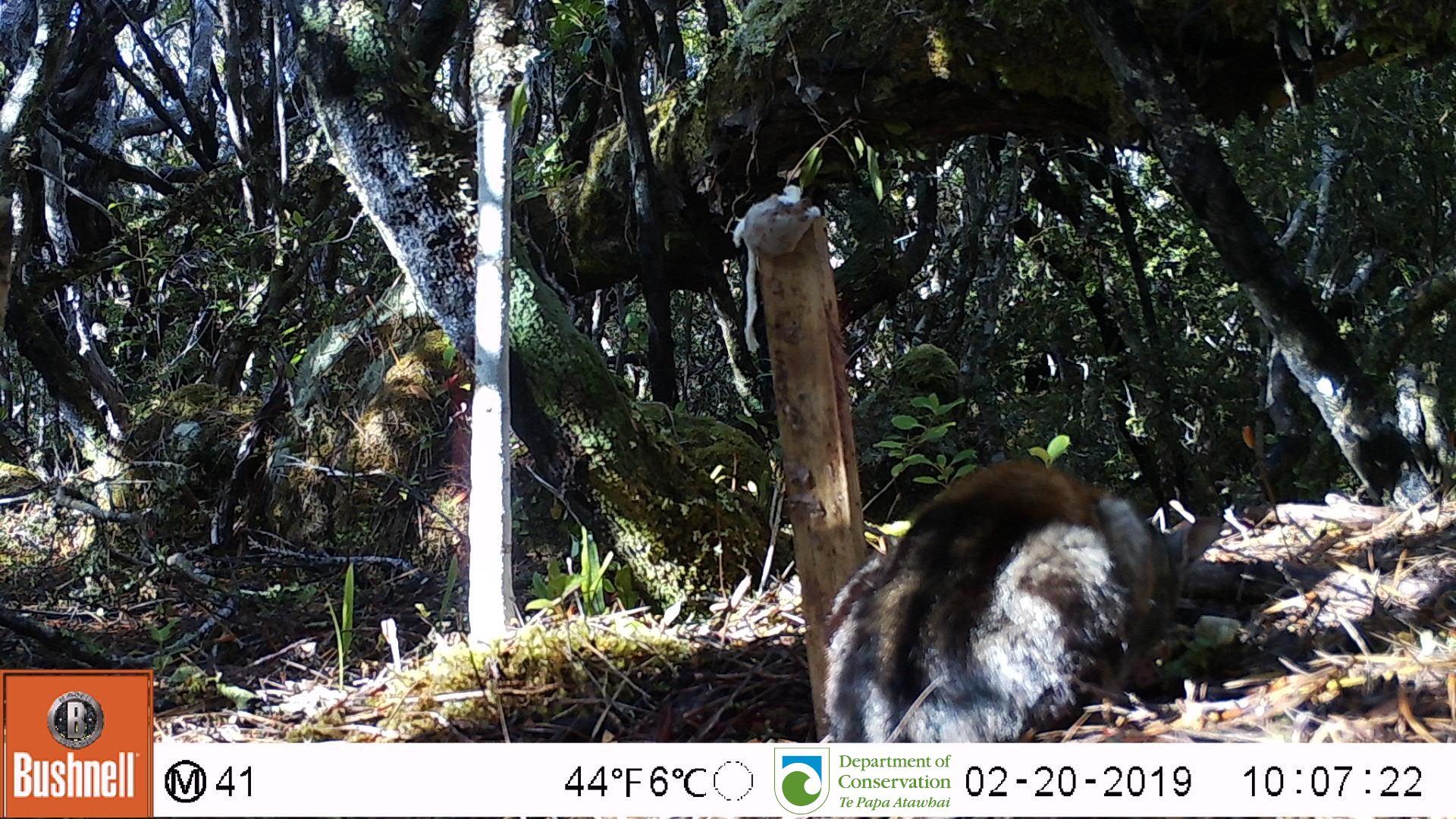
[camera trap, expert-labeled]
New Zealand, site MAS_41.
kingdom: Animalia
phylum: Chordata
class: Mammalia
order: Carnivora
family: Felidae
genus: Felis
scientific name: Felis catus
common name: domestic cat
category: cat